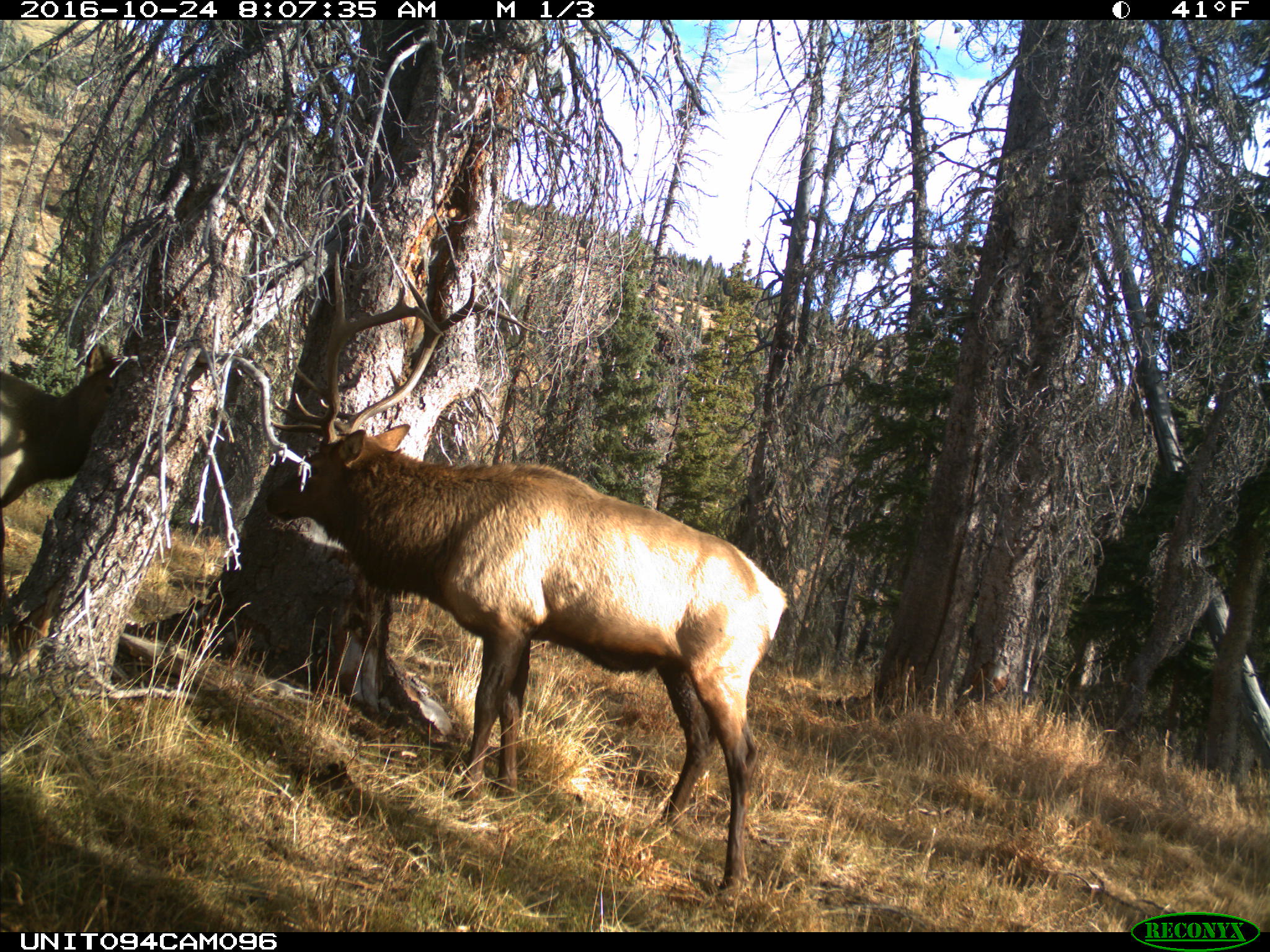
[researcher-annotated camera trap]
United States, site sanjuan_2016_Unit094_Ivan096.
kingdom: Animalia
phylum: Chordata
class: Mammalia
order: Artiodactyla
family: Cervidae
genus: Cervus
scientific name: Cervus elaphus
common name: red deer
Cervus elaphus (red deer).